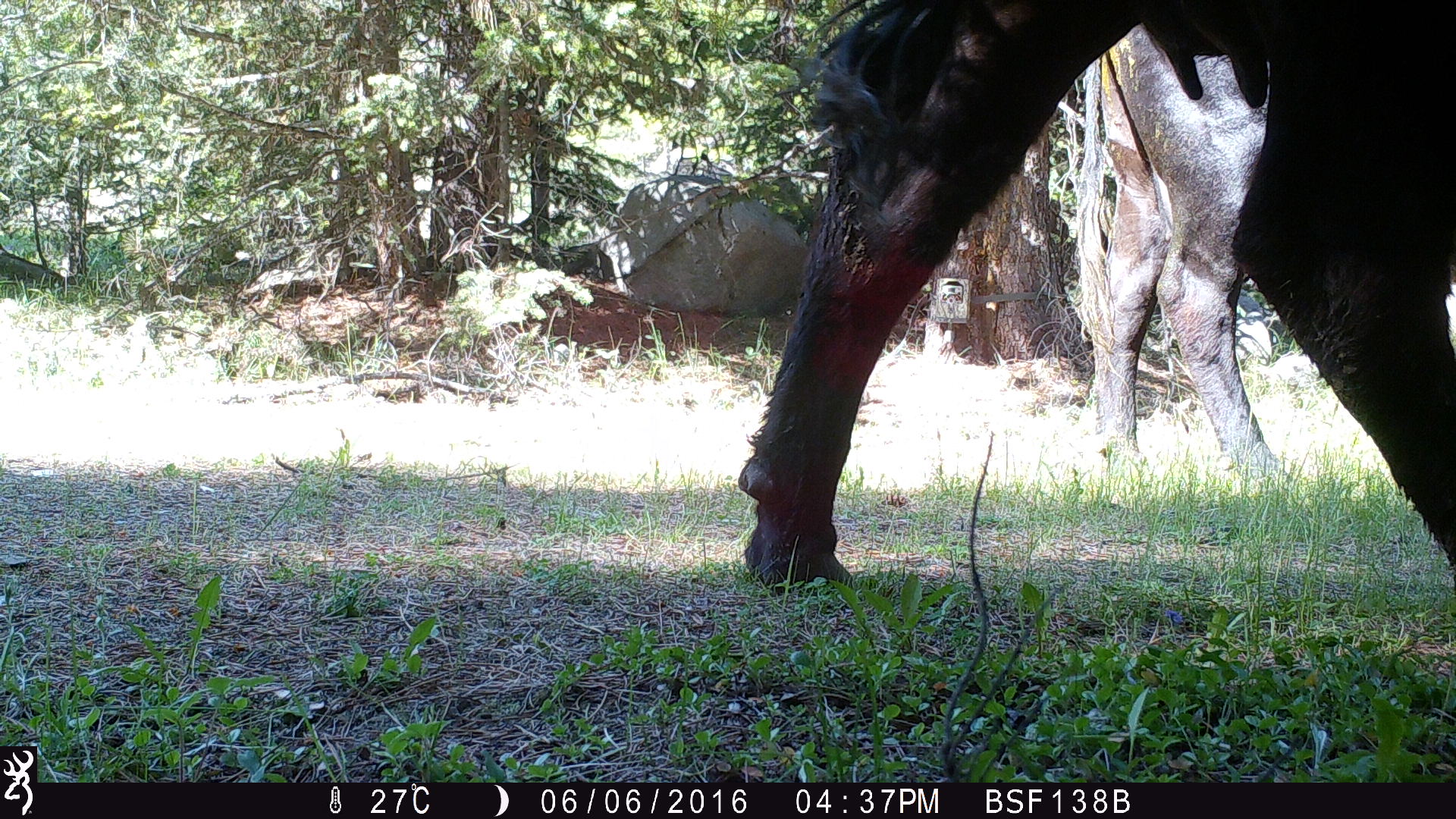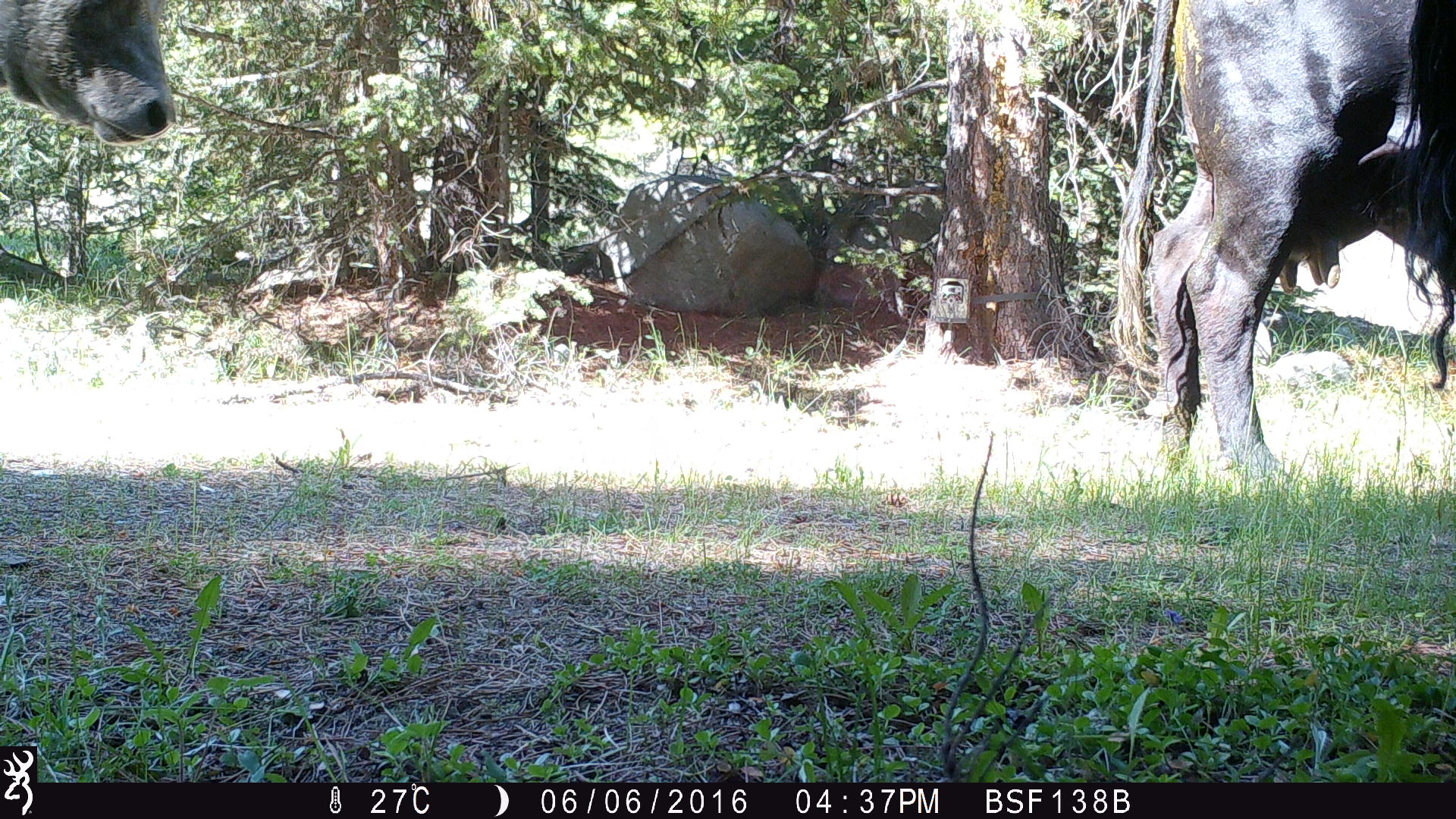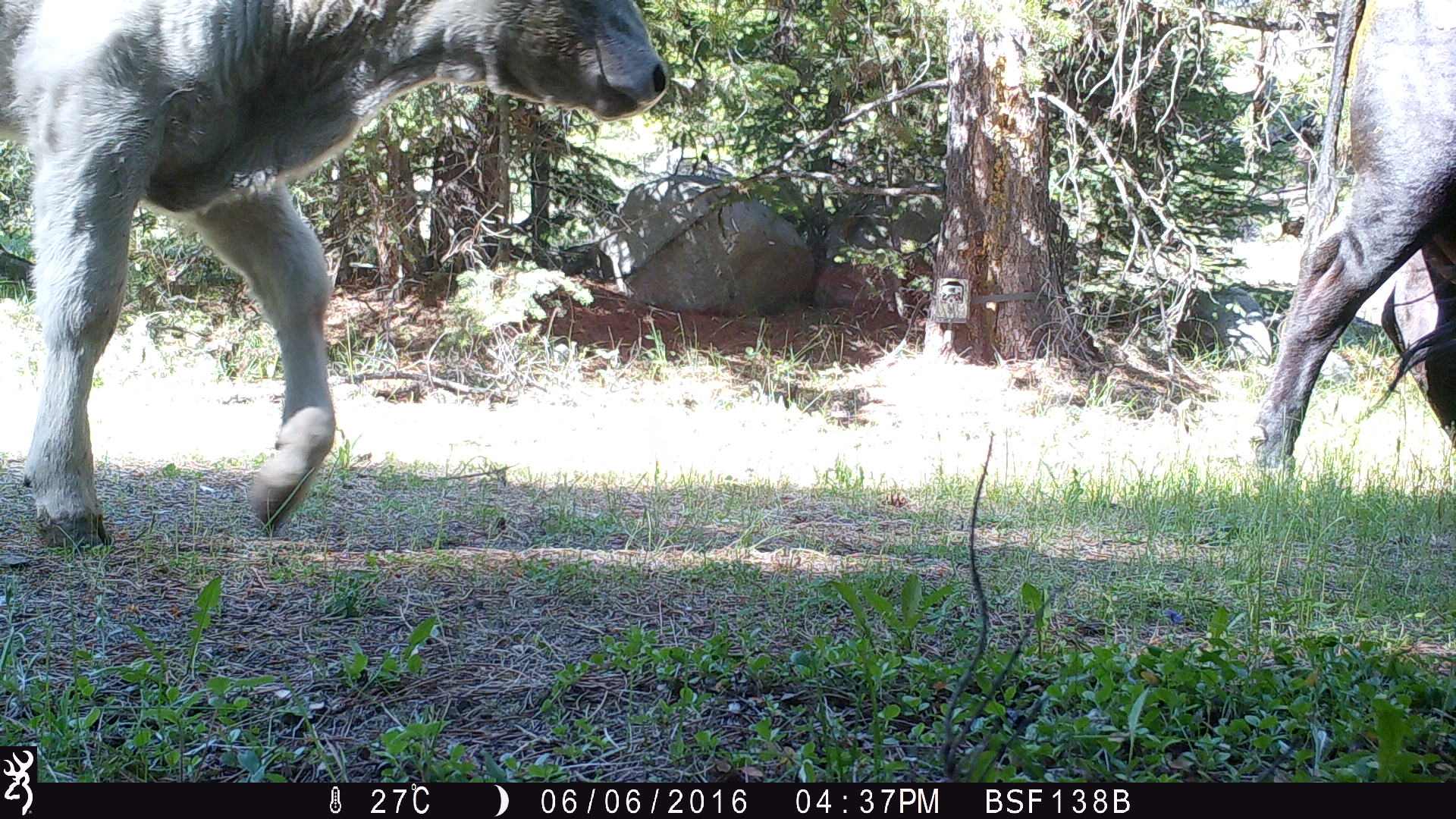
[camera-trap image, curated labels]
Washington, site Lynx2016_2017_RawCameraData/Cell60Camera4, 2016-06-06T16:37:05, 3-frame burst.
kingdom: Animalia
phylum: Chordata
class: Mammalia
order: Artiodactyla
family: Bovidae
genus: Bos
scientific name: Bos taurus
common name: domestic cattle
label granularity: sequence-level